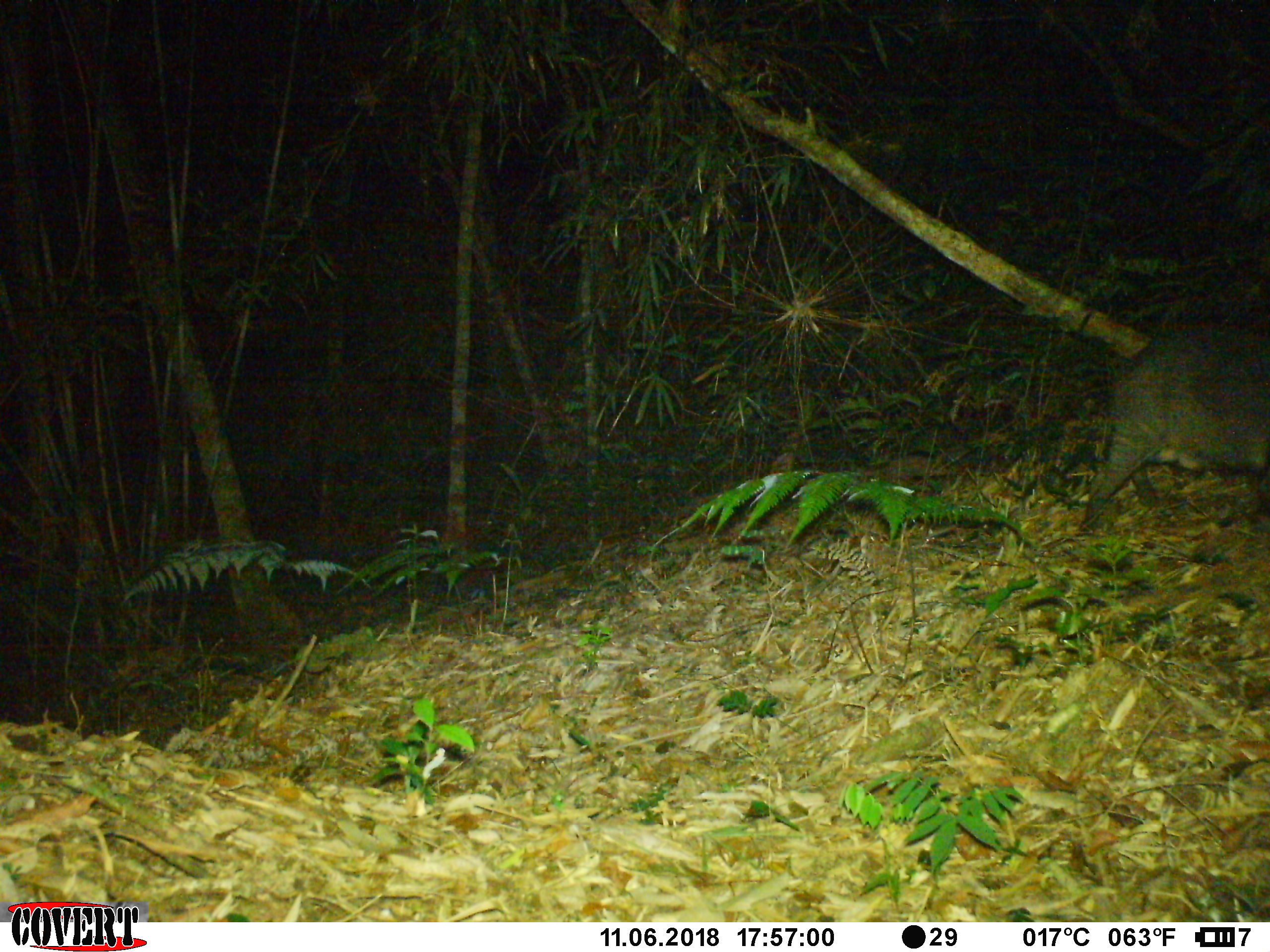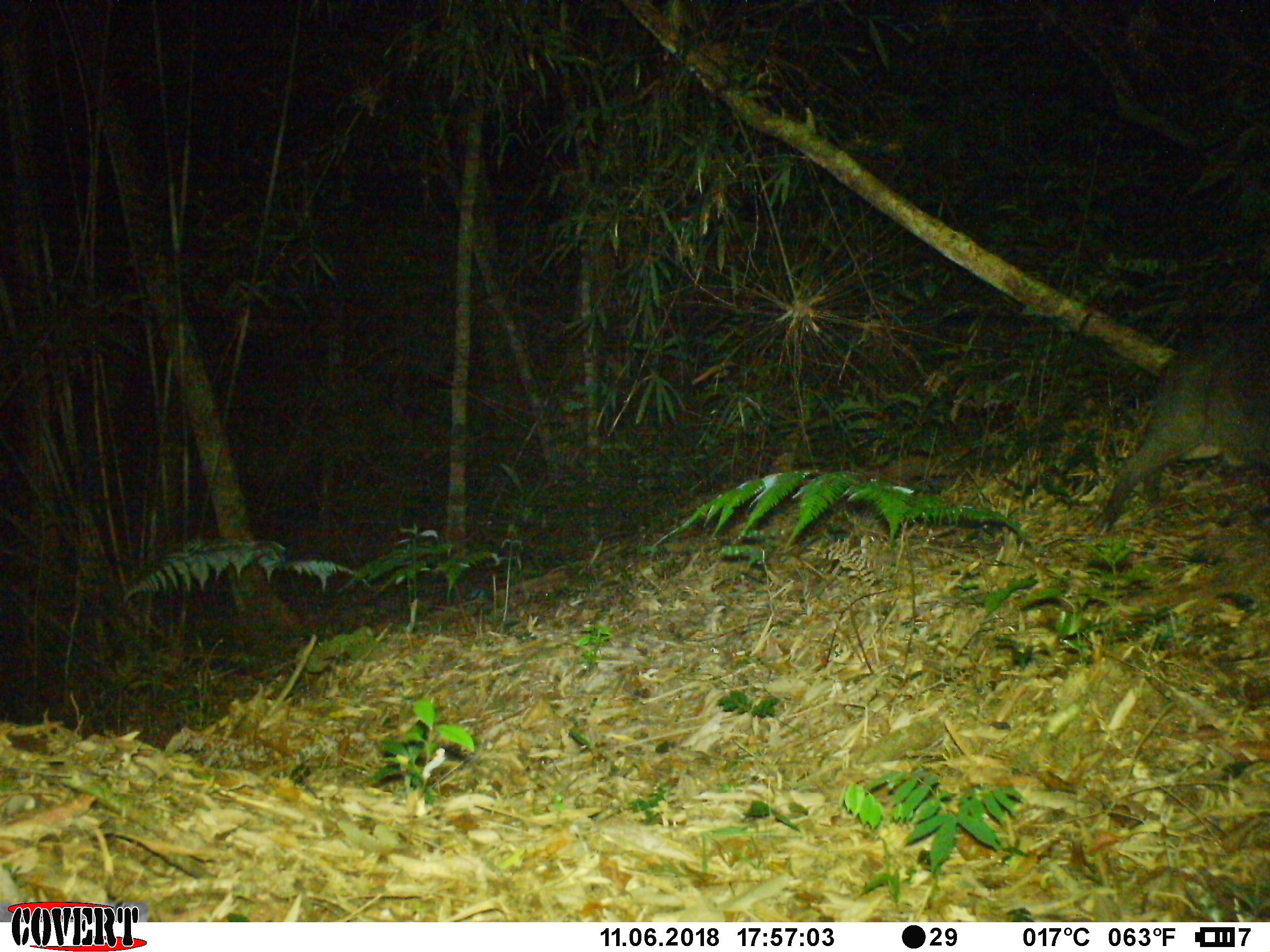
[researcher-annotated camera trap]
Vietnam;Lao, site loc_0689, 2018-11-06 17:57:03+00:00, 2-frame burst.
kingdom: Animalia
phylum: Chordata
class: Mammalia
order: Artiodactyla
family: Suidae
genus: Sus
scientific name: Sus scrofa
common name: eurasian wild pig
Eurasian wild pig (Sus scrofa). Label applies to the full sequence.